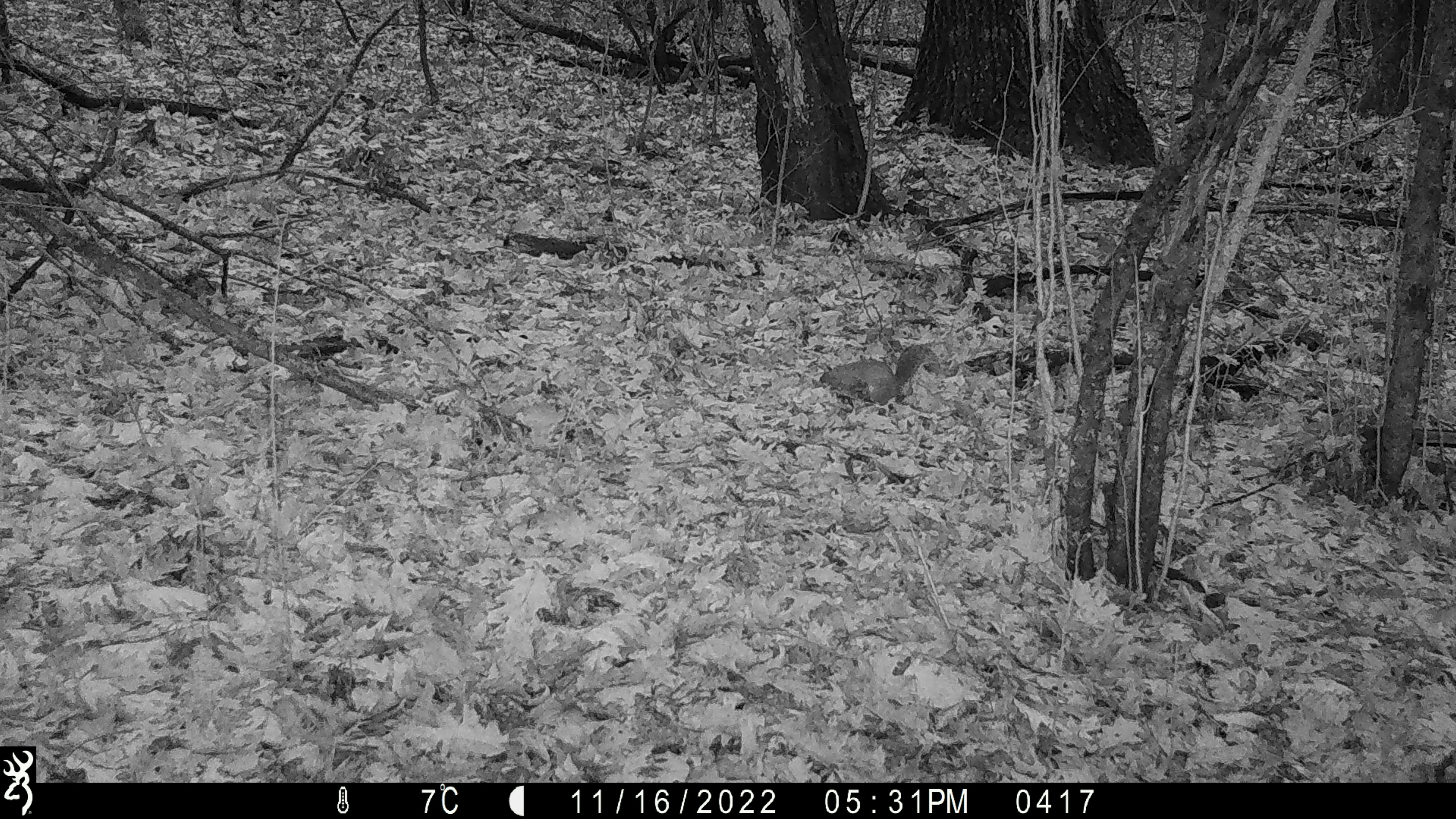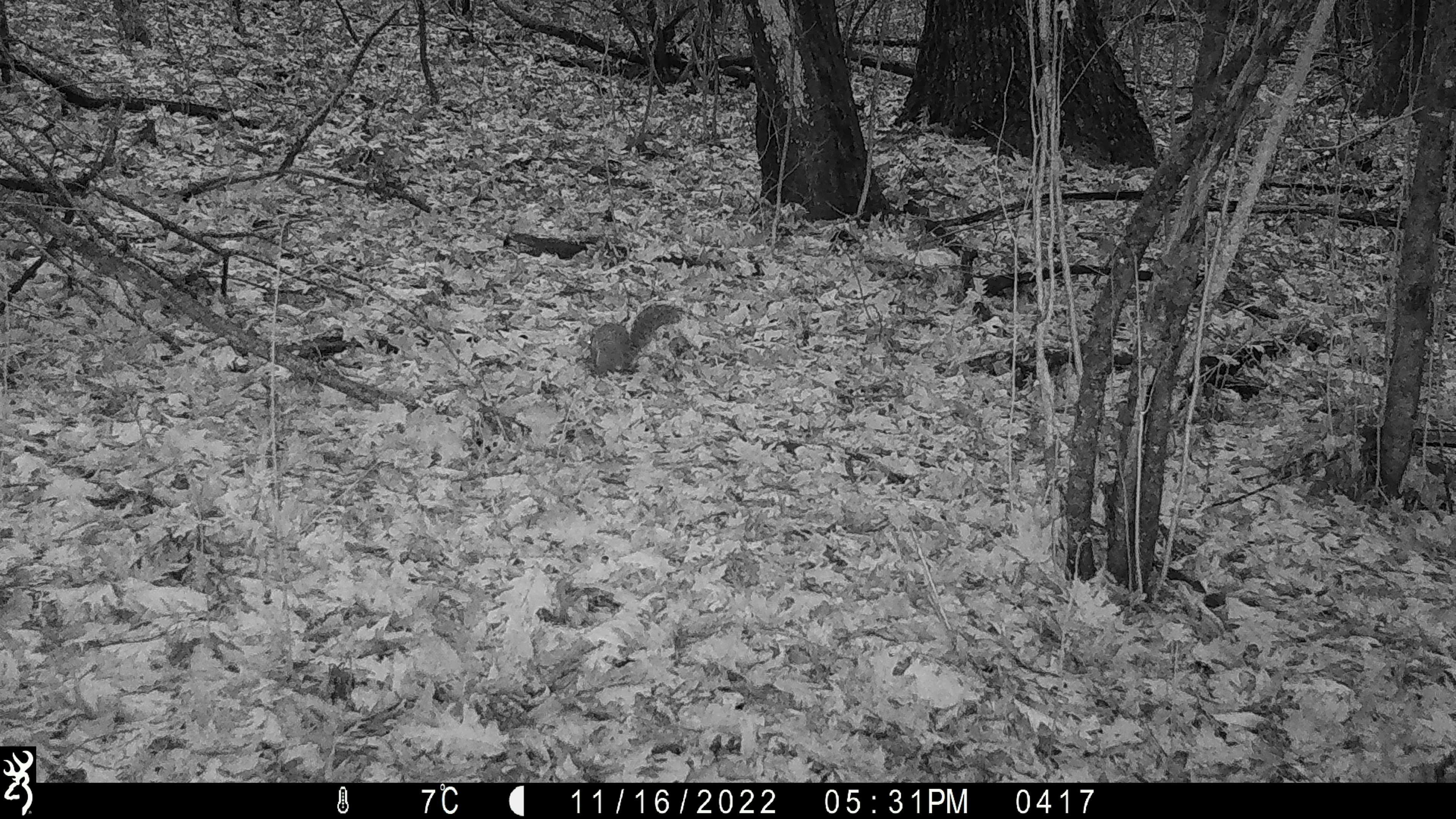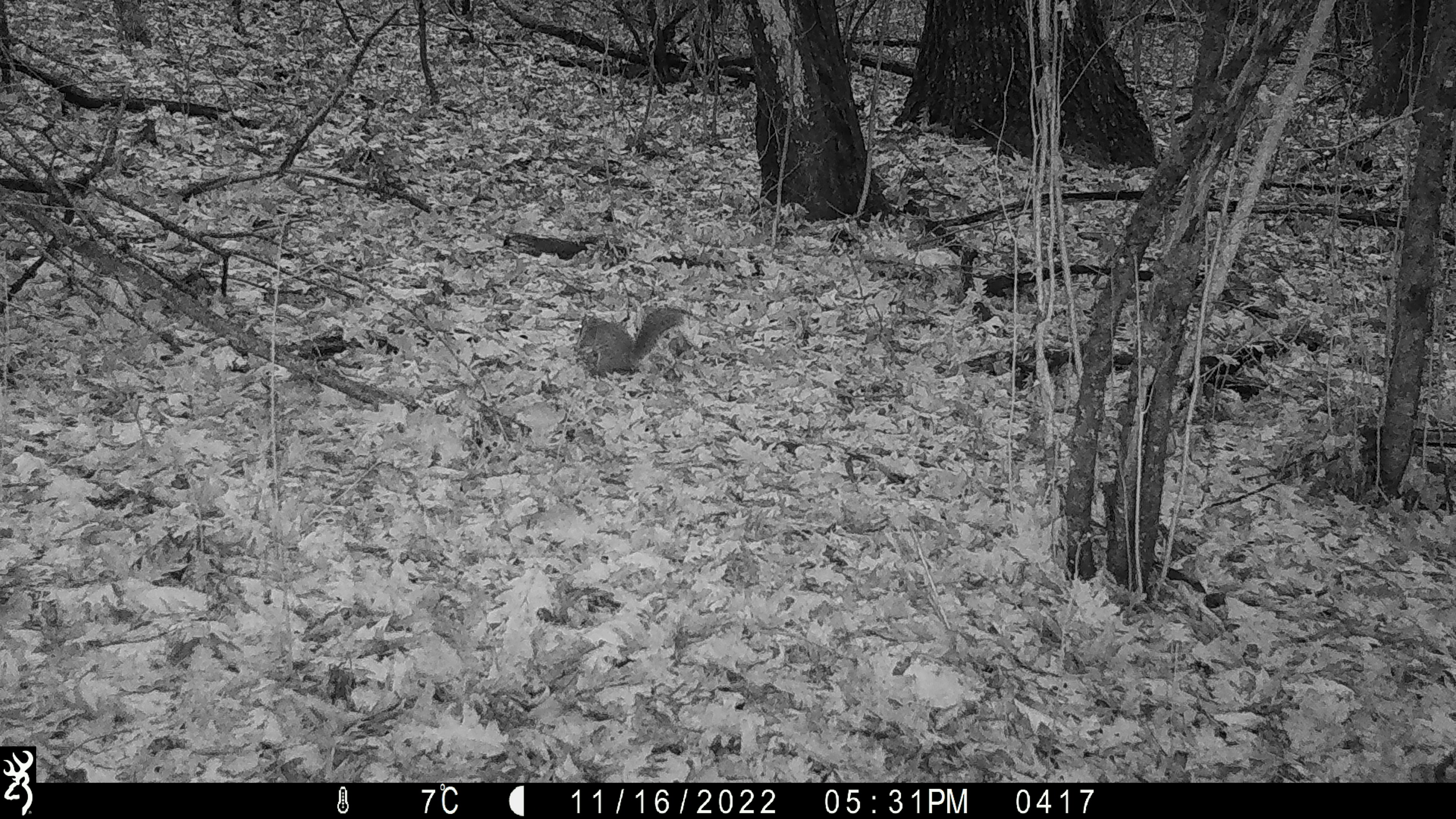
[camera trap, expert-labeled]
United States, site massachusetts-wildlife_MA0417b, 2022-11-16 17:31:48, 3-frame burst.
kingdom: Animalia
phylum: Chordata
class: Mammalia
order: Rodentia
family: Sciuridae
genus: Sciurus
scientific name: Sciurus carolinensis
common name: gray squirrel